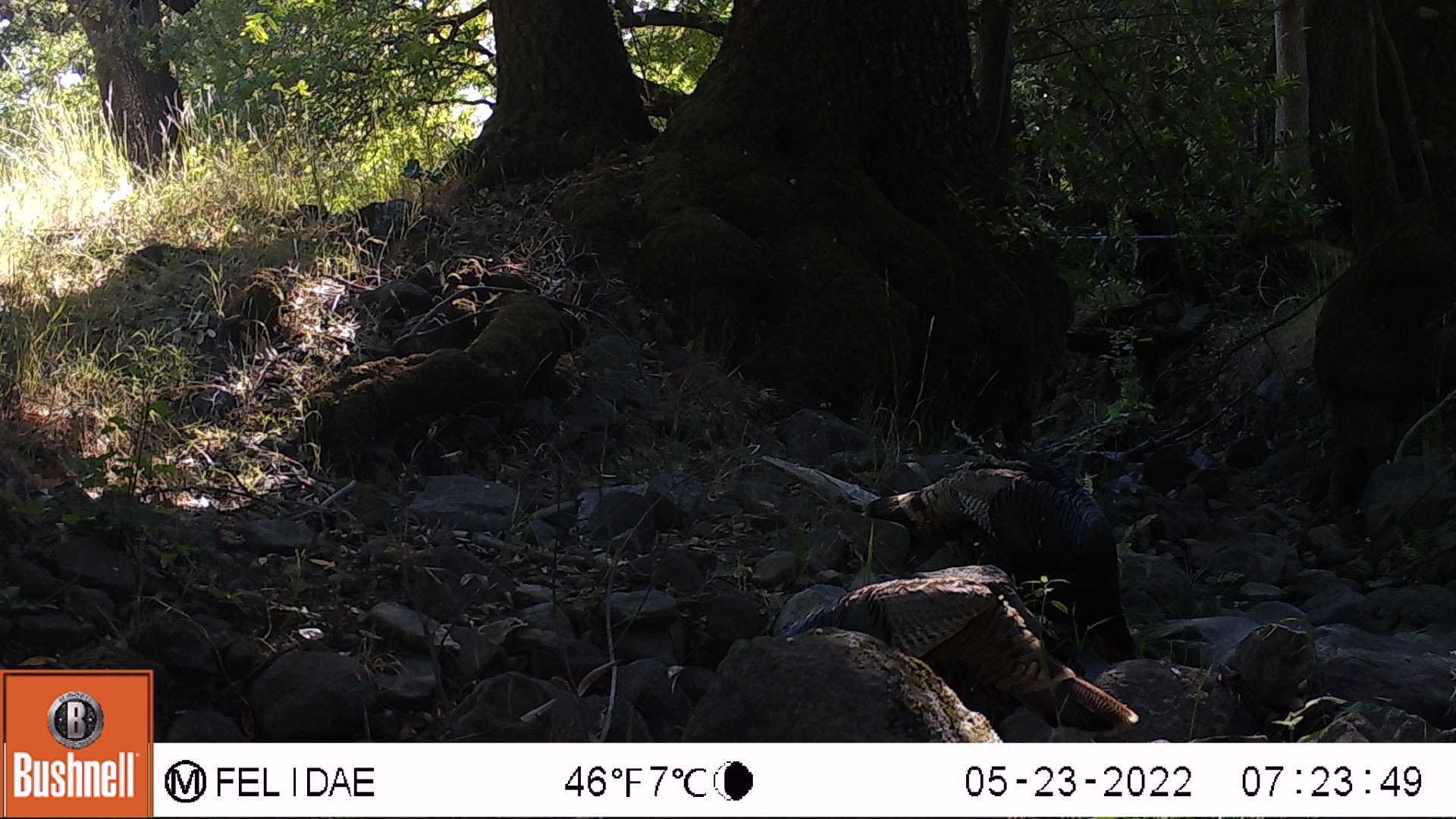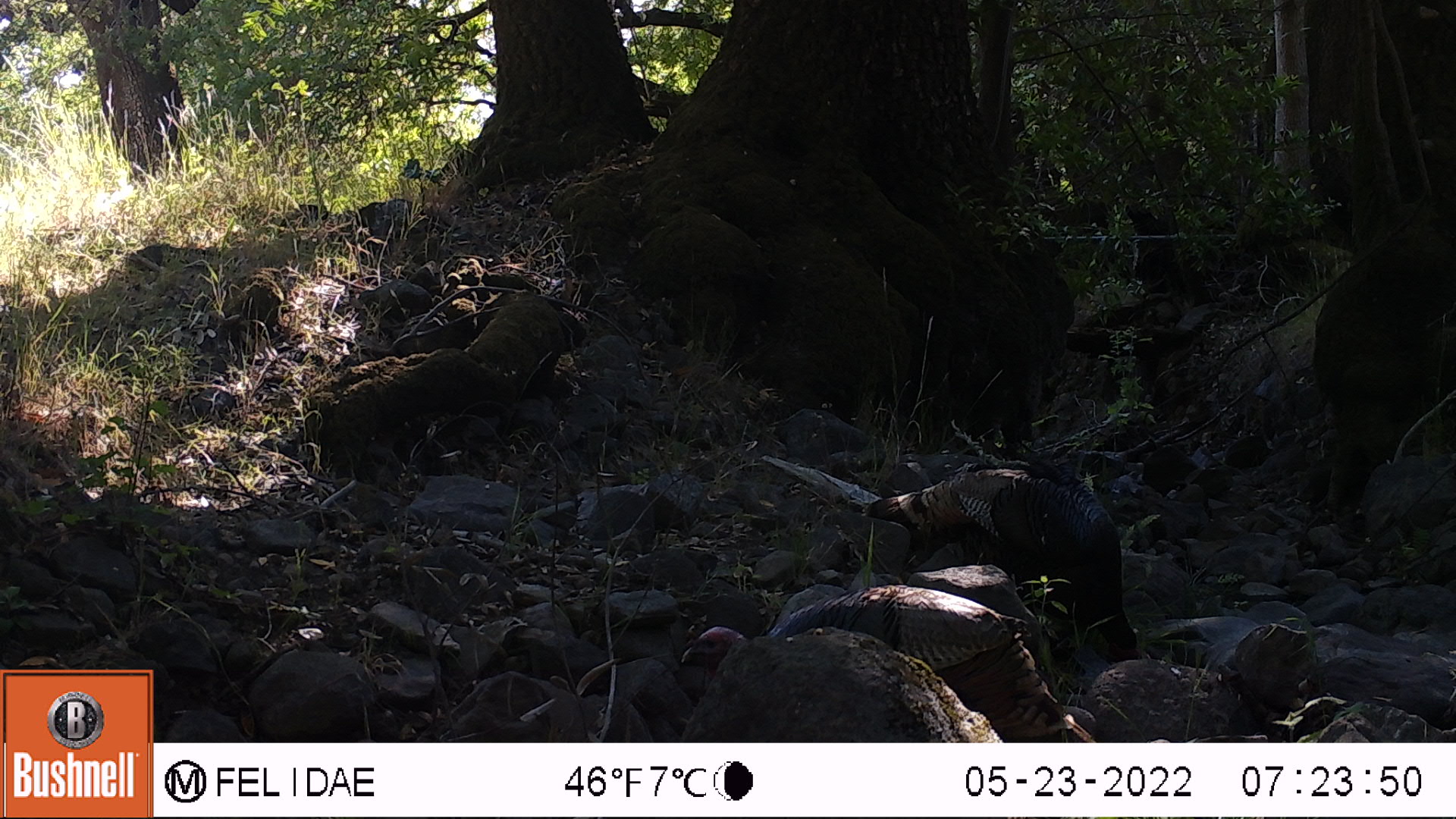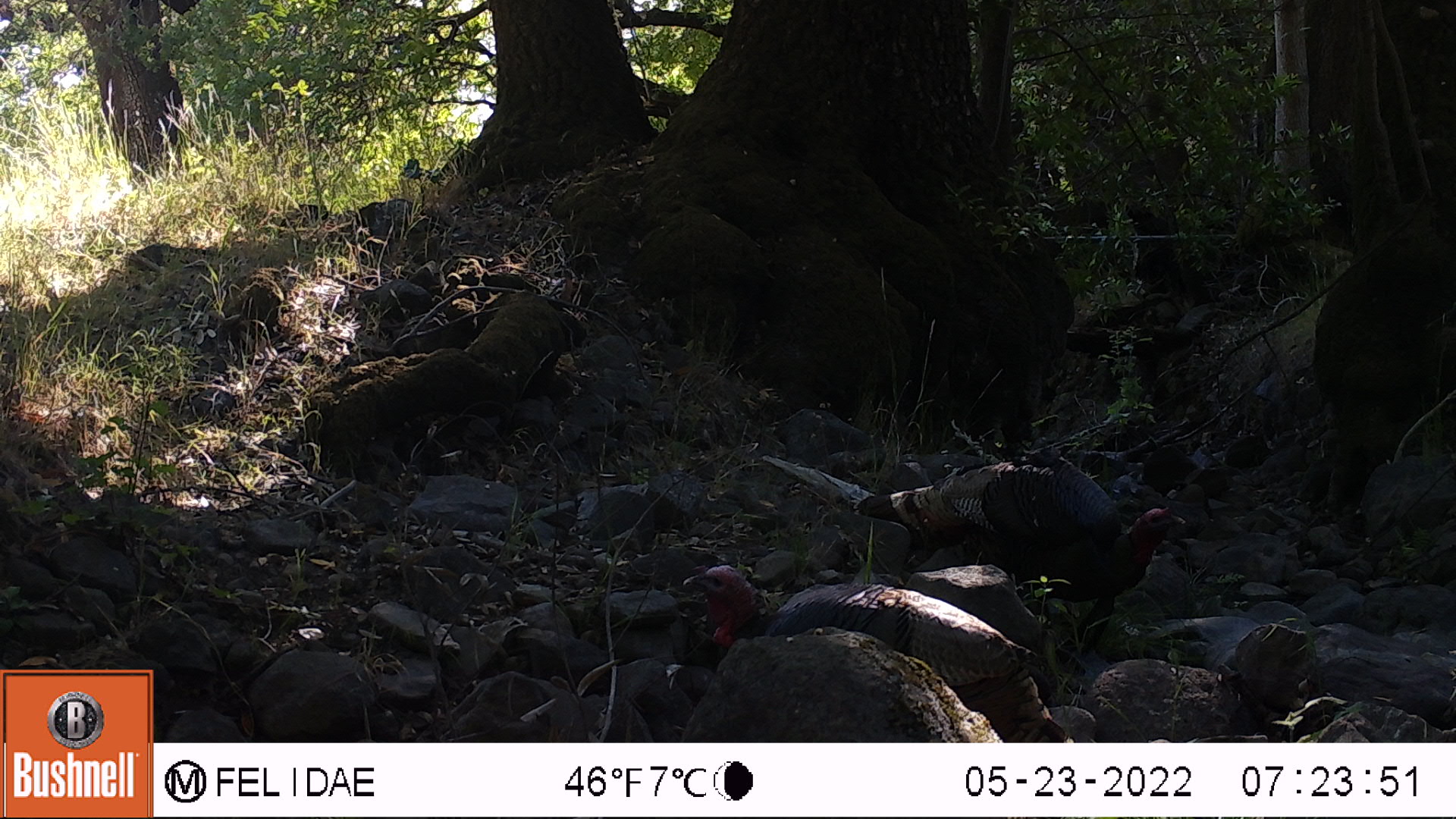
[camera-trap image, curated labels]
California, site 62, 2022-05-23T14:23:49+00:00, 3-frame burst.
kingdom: Animalia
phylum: Chordata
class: Aves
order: Galliformes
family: Phasianidae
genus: Meleagris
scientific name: Meleagris gallopavo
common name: turkey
Turkey (Meleagris gallopavo).